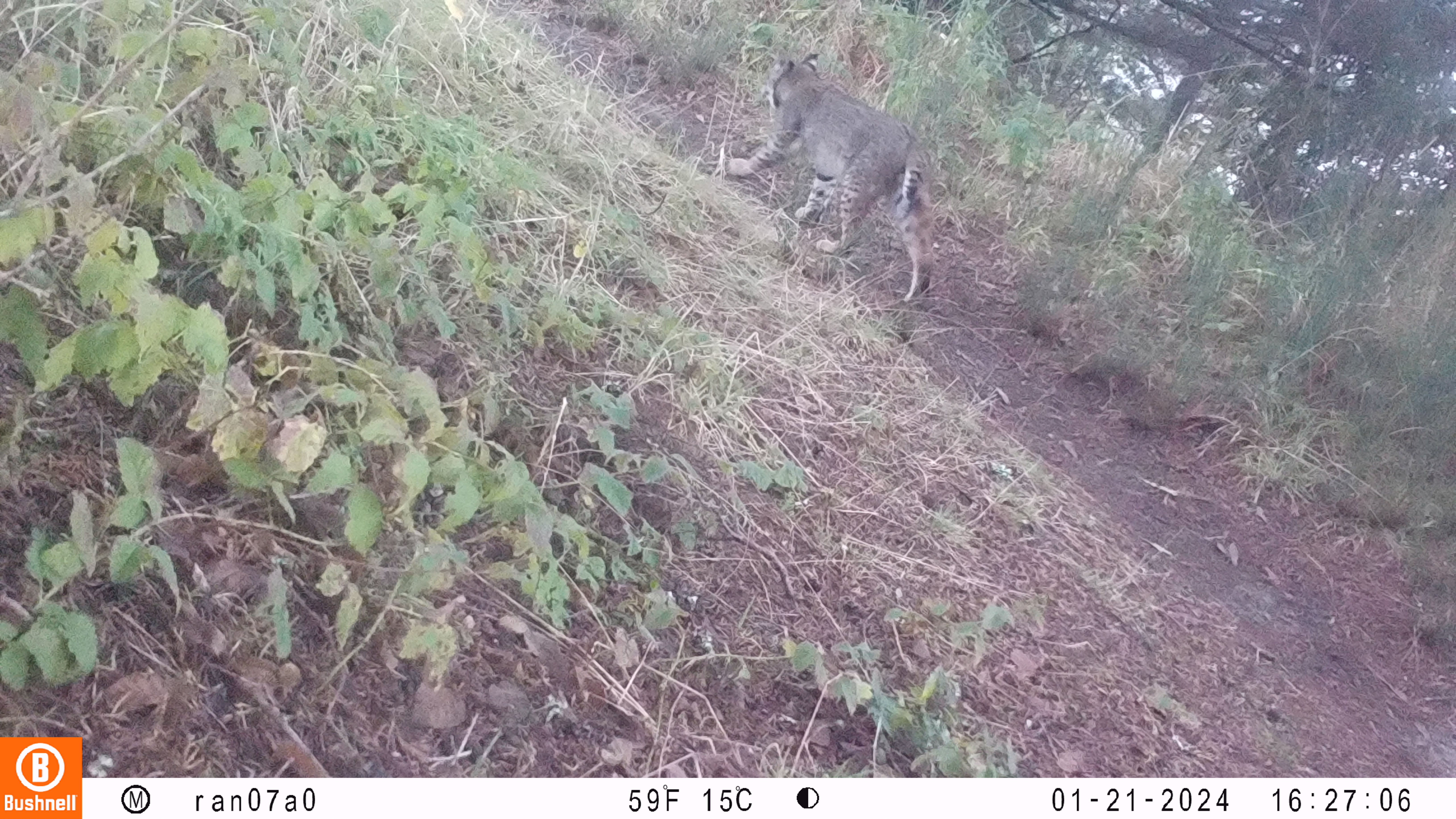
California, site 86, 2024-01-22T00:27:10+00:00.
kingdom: Animalia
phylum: Chordata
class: Mammalia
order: Carnivora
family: Felidae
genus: Lynx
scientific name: Lynx rufus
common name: bobcat